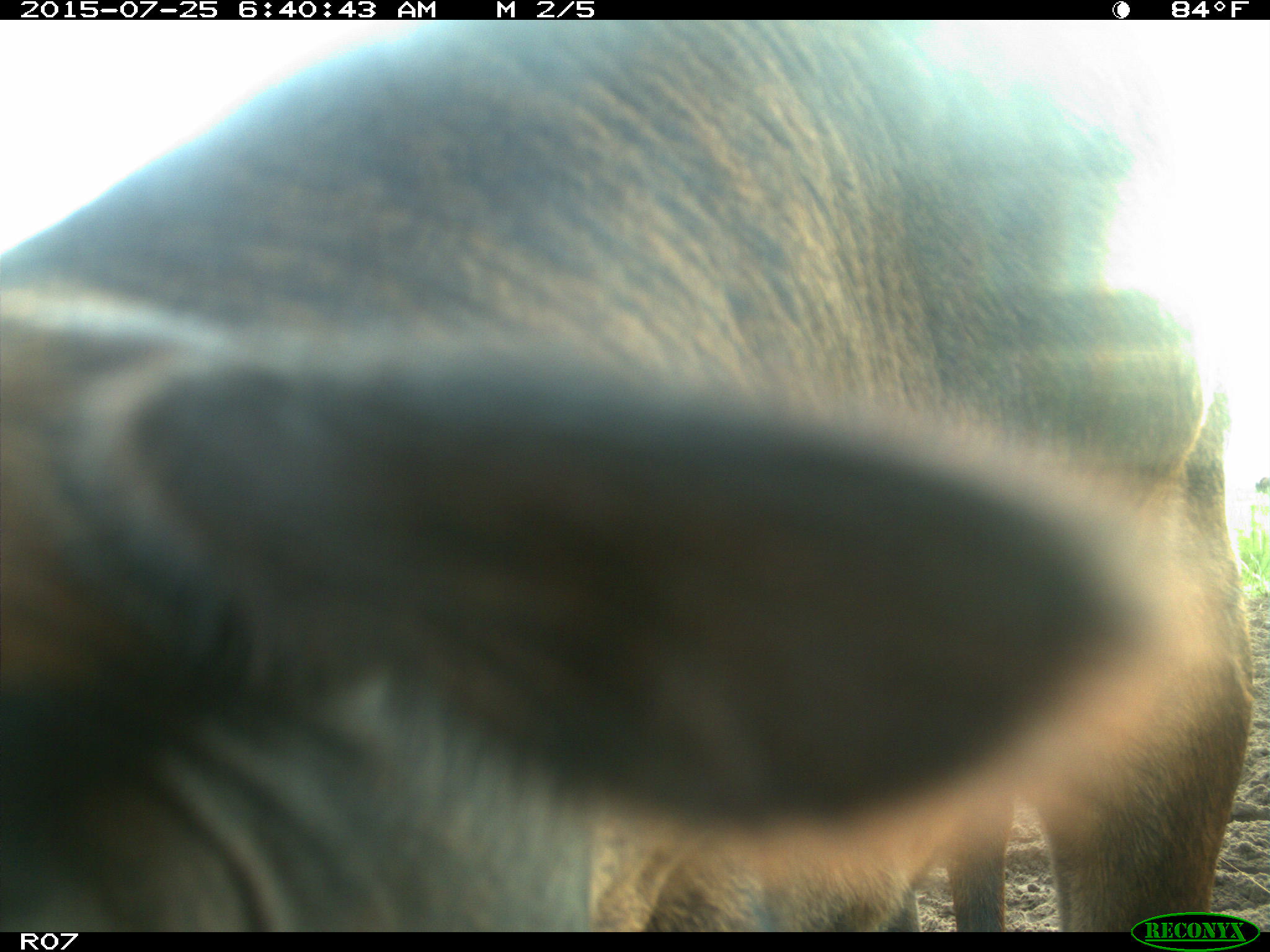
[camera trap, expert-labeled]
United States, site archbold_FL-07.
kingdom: Animalia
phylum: Chordata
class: Mammalia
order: Artiodactyla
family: Bovidae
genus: Bos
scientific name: Bos taurus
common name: domestic cow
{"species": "Bos taurus (domestic cow)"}